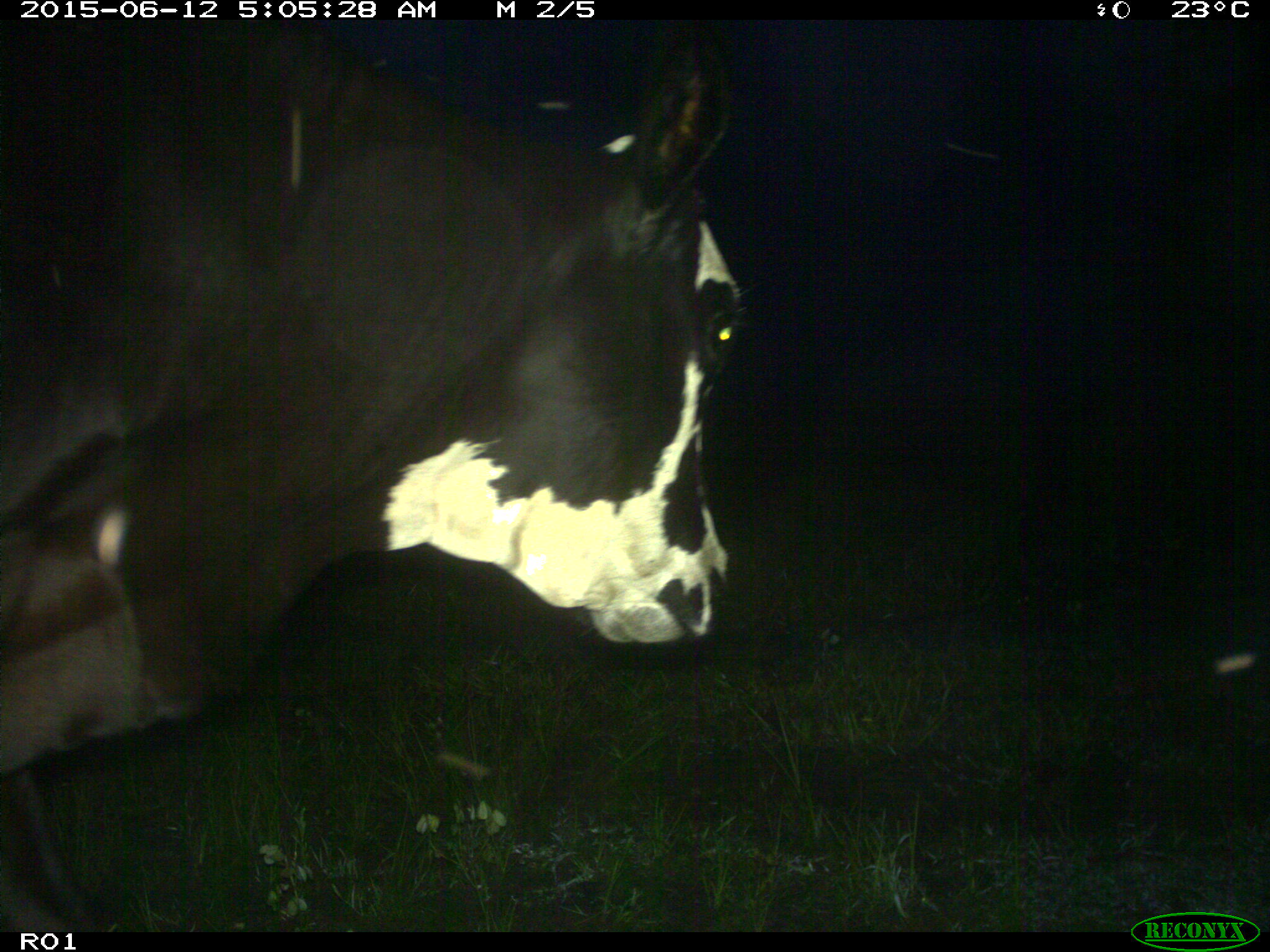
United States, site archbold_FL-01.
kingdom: Animalia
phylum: Chordata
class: Mammalia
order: Artiodactyla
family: Bovidae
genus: Bos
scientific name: Bos taurus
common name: domestic cow